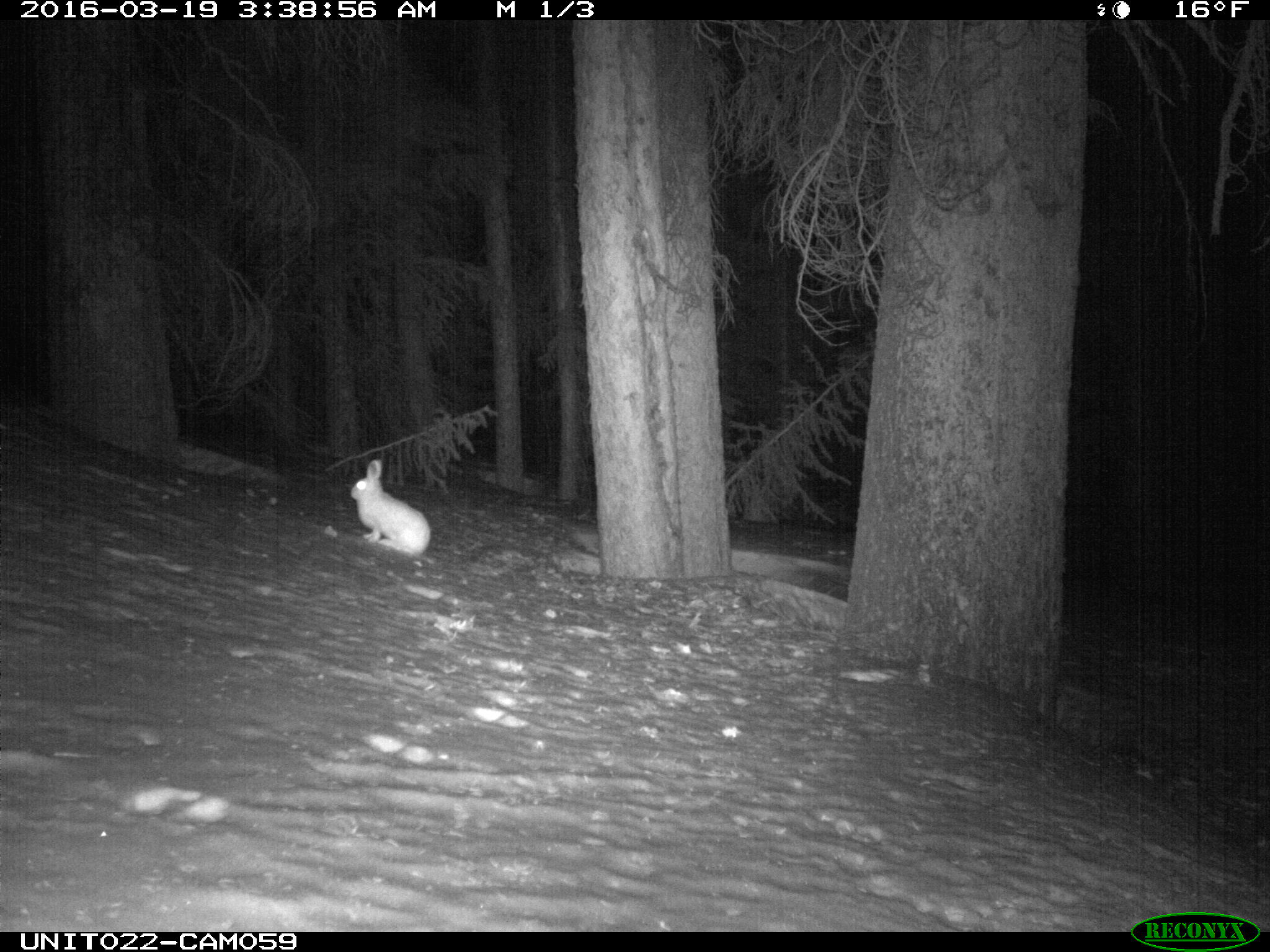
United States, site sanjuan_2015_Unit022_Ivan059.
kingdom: Animalia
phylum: Chordata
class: Mammalia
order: Lagomorpha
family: Leporidae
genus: Lepus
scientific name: Lepus americanus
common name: snowshoe hare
Lepus americanus (snowshoe hare).